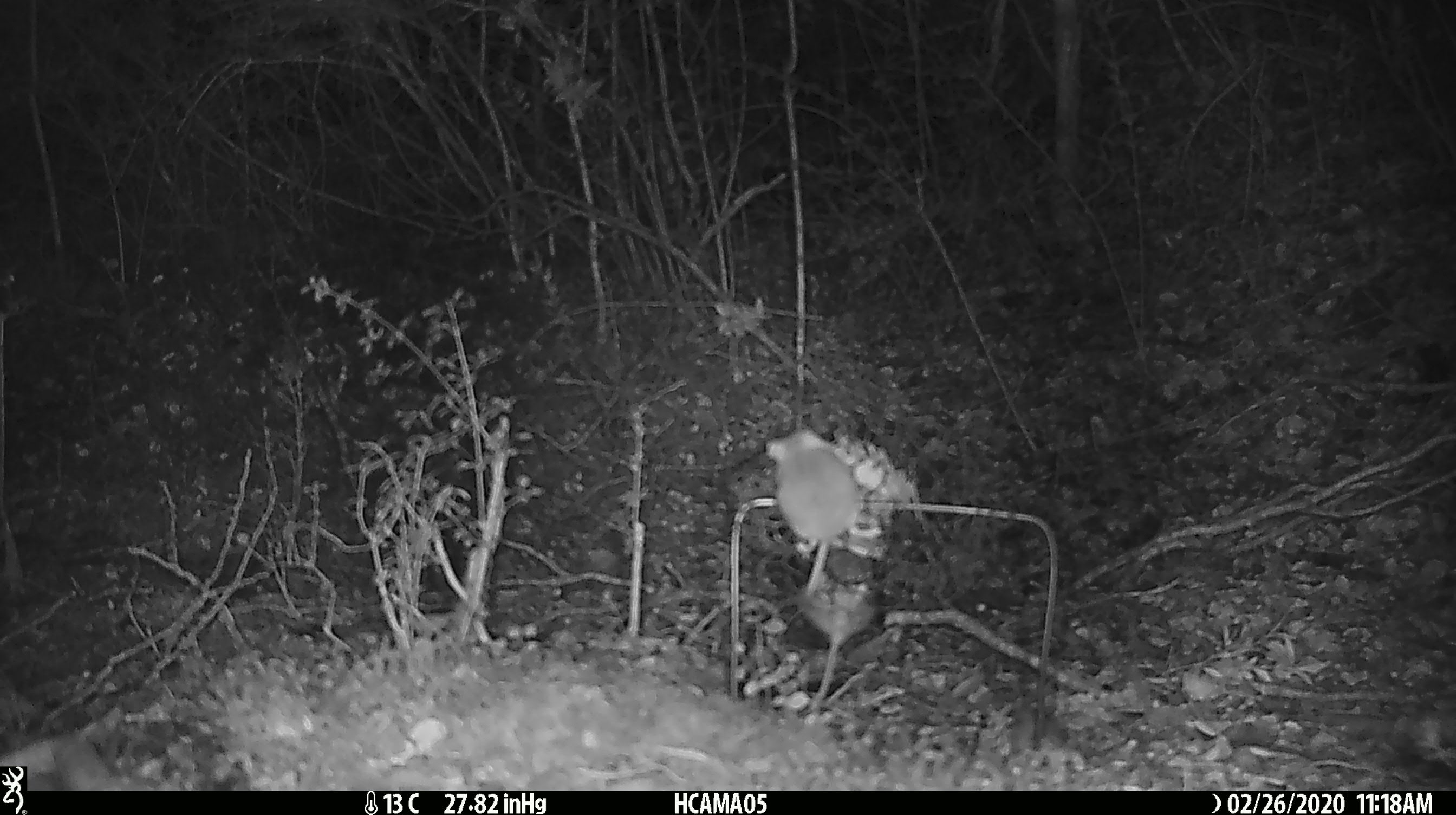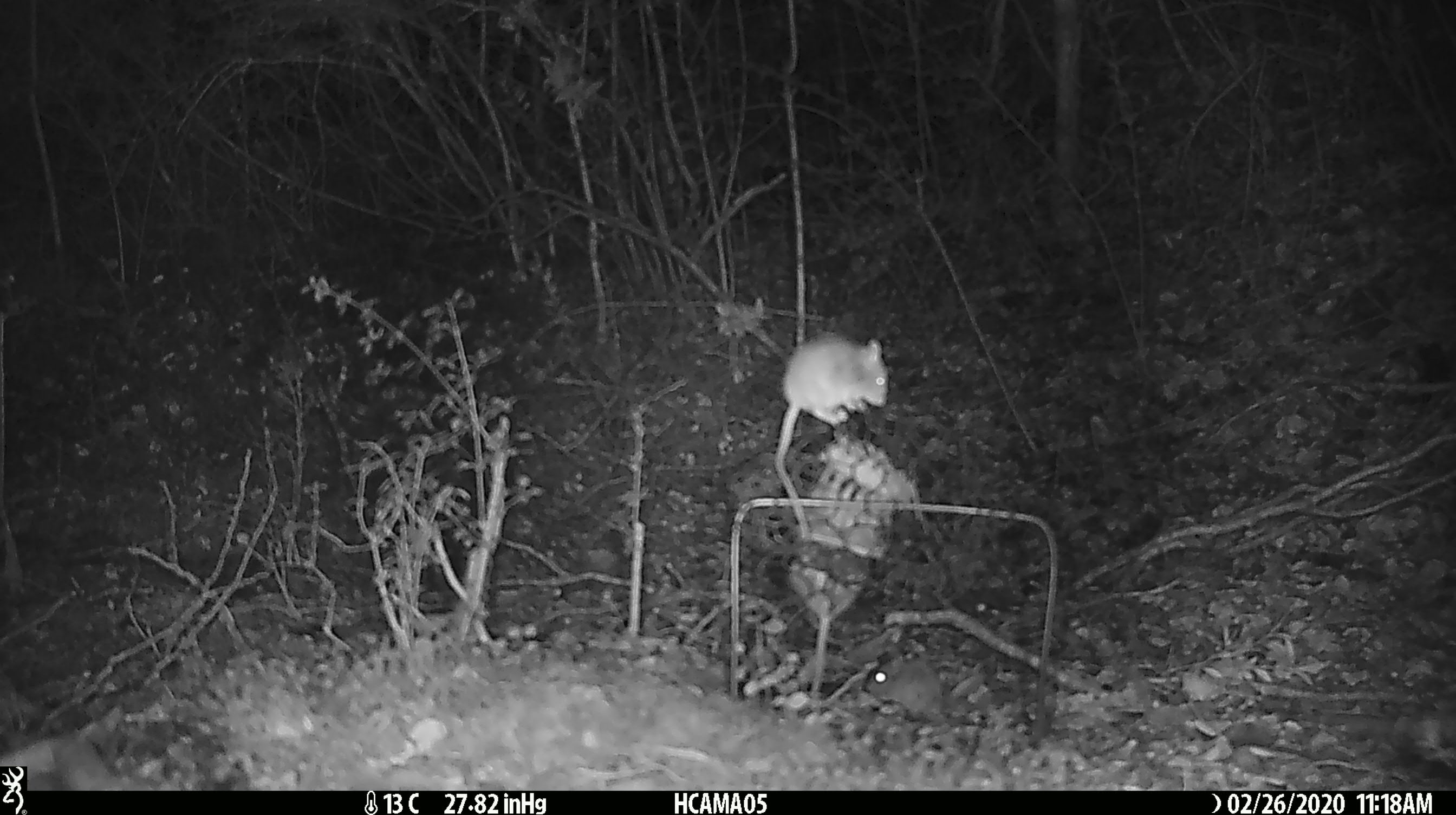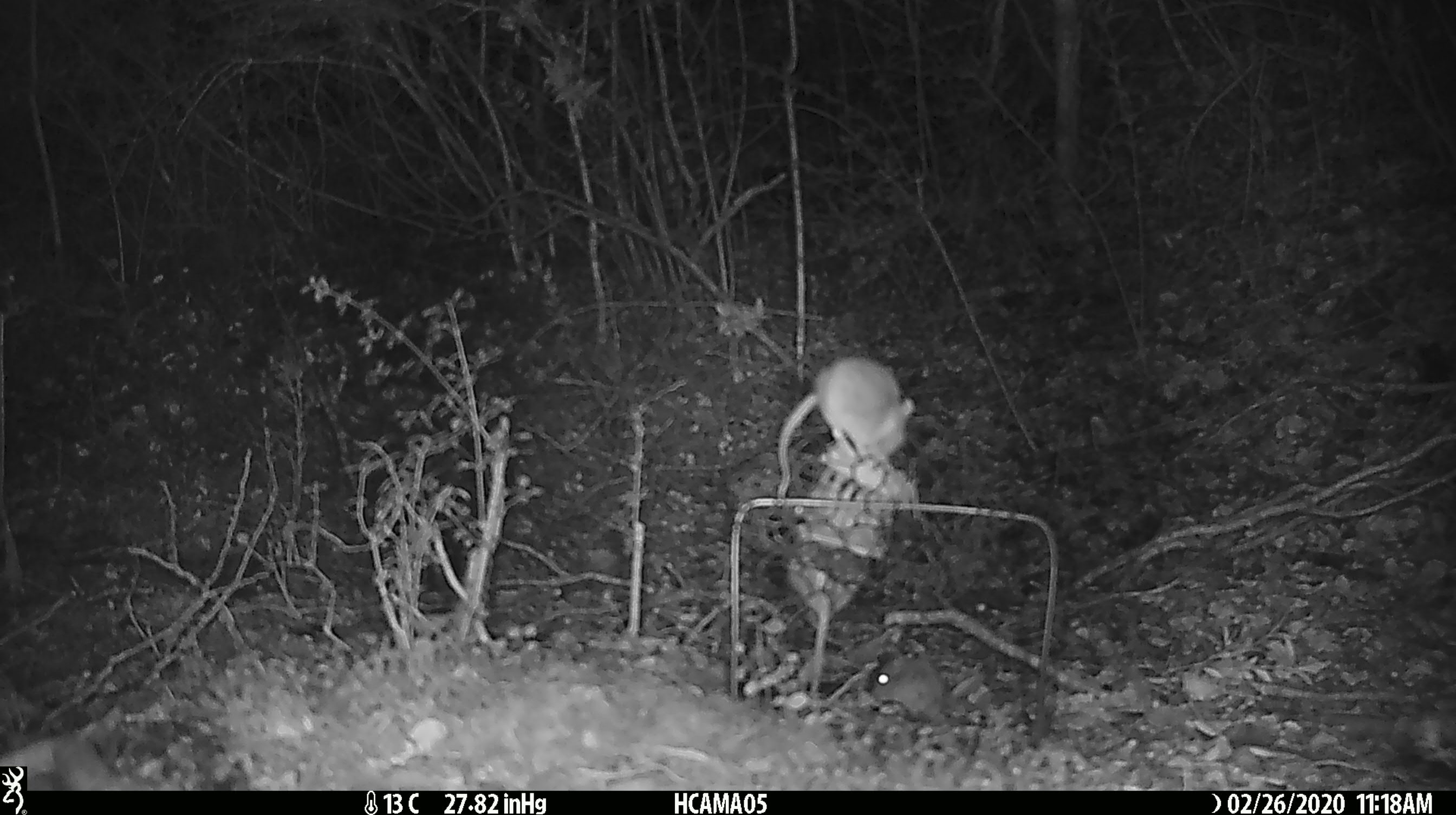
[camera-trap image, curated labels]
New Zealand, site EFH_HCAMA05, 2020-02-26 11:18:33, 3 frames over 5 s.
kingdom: Animalia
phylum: Chordata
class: Mammalia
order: Rodentia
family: Muridae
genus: Mus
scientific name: Mus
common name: mouse